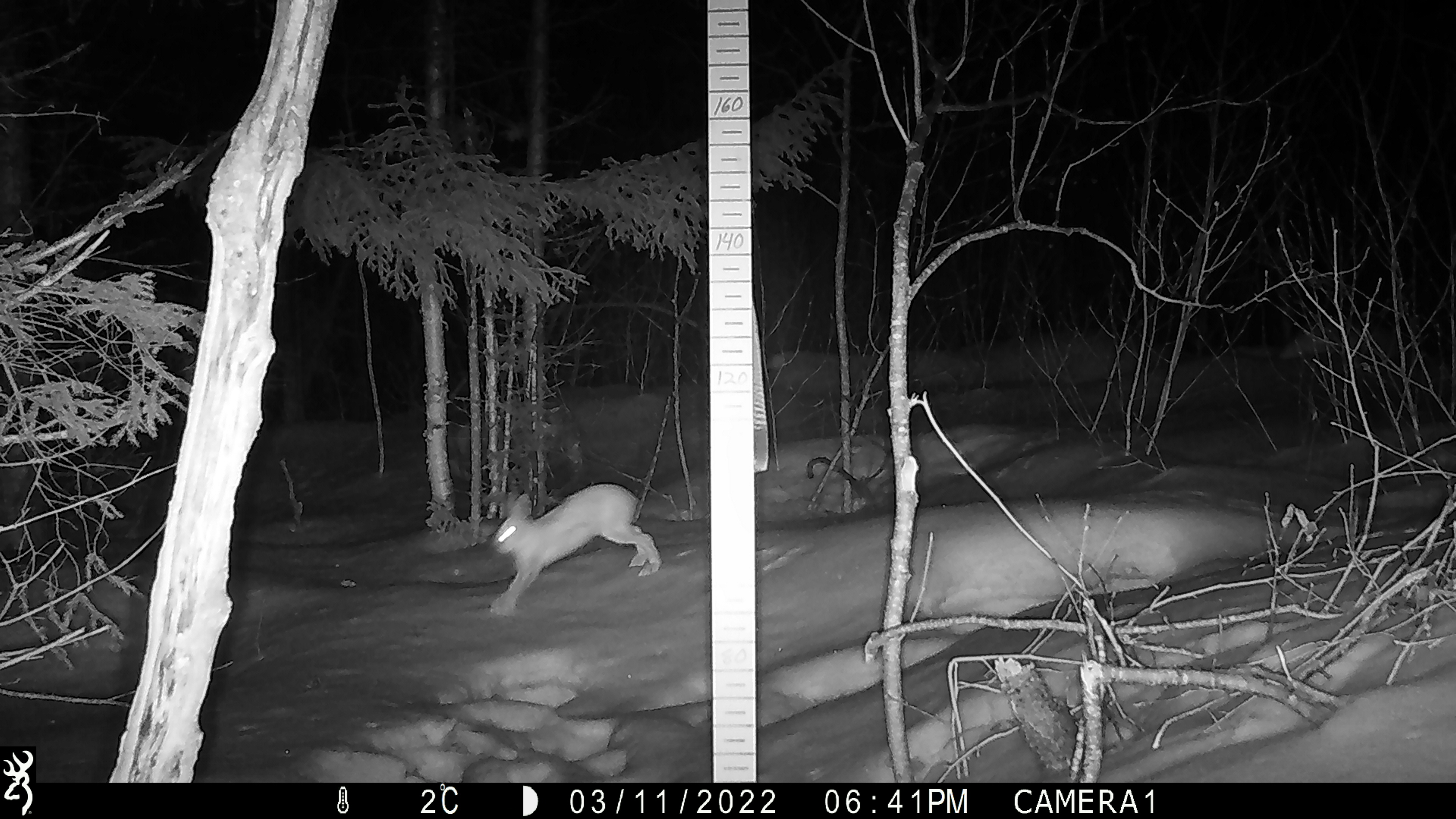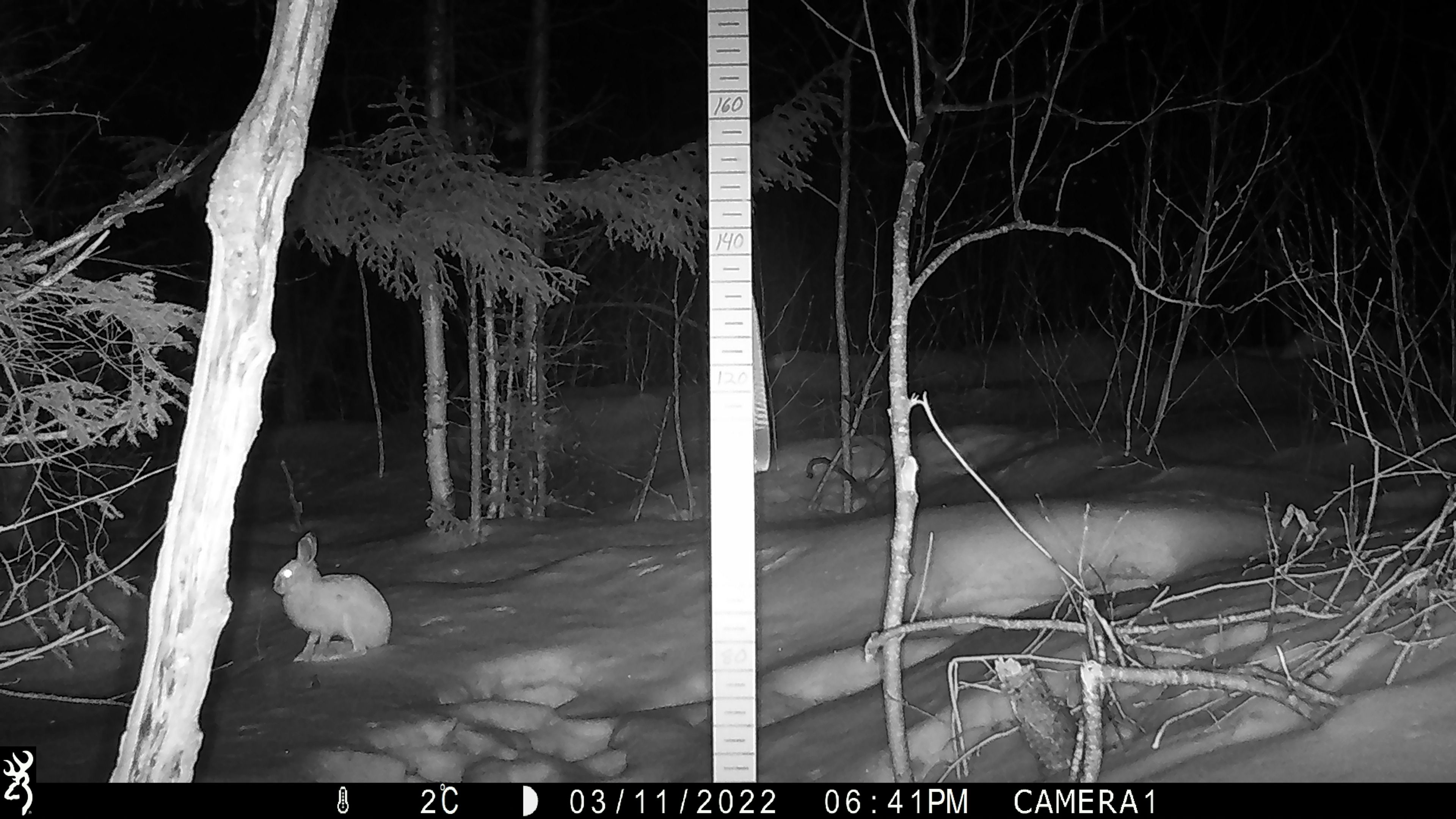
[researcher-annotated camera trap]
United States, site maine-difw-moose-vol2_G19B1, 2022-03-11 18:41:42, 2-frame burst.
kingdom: Animalia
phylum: Chordata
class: Mammalia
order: Lagomorpha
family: Leporidae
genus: Lepus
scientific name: Lepus americanus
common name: snowshoe hare